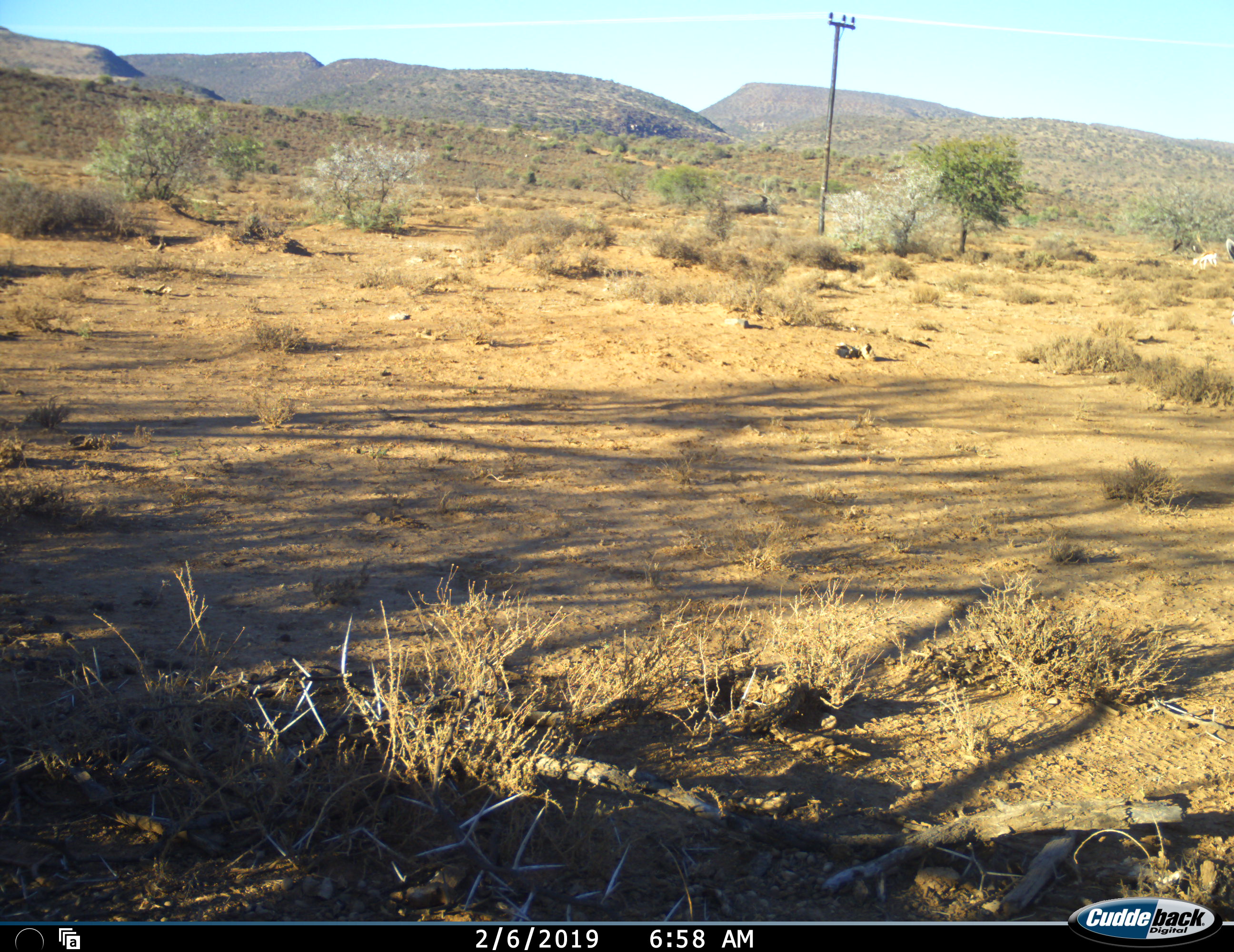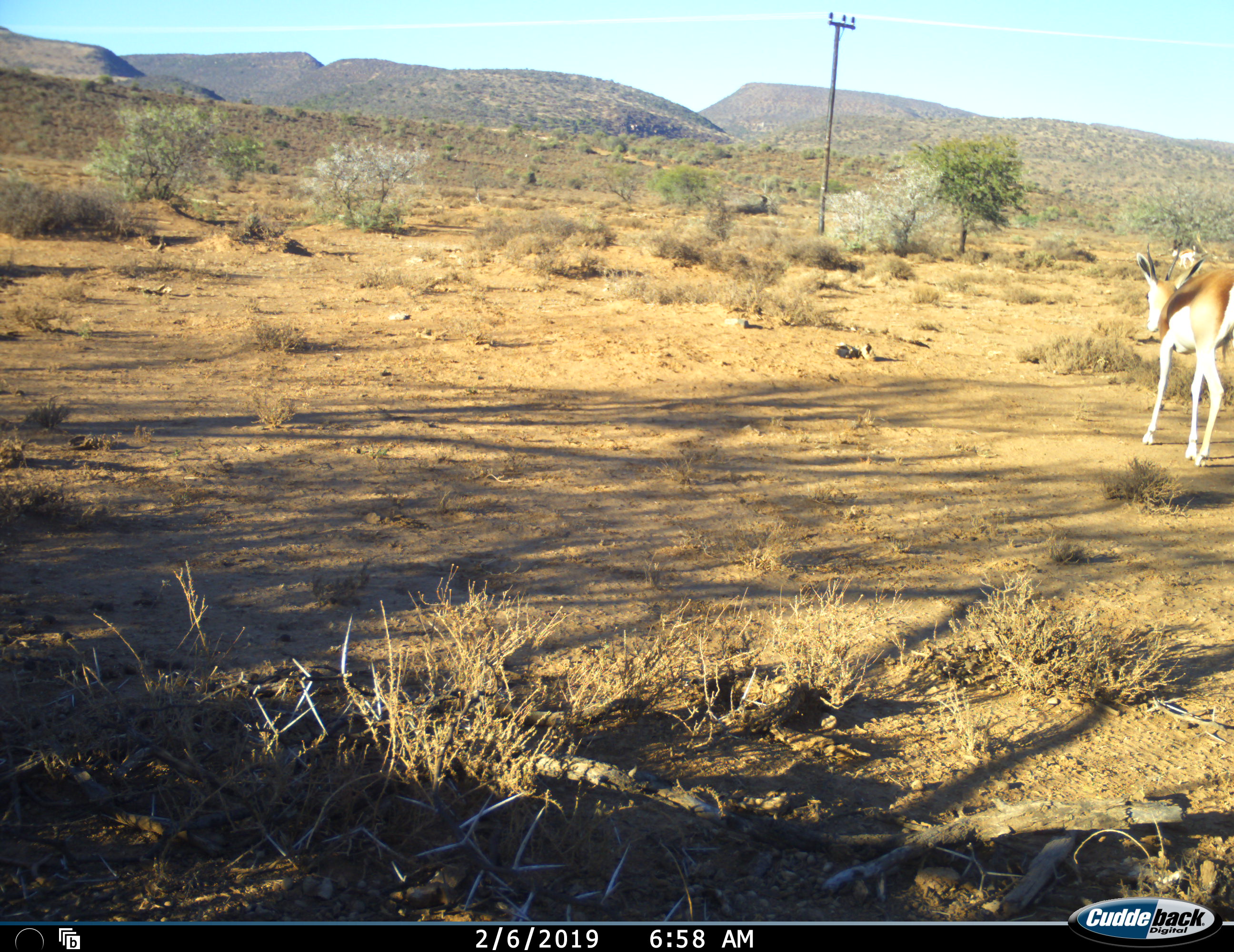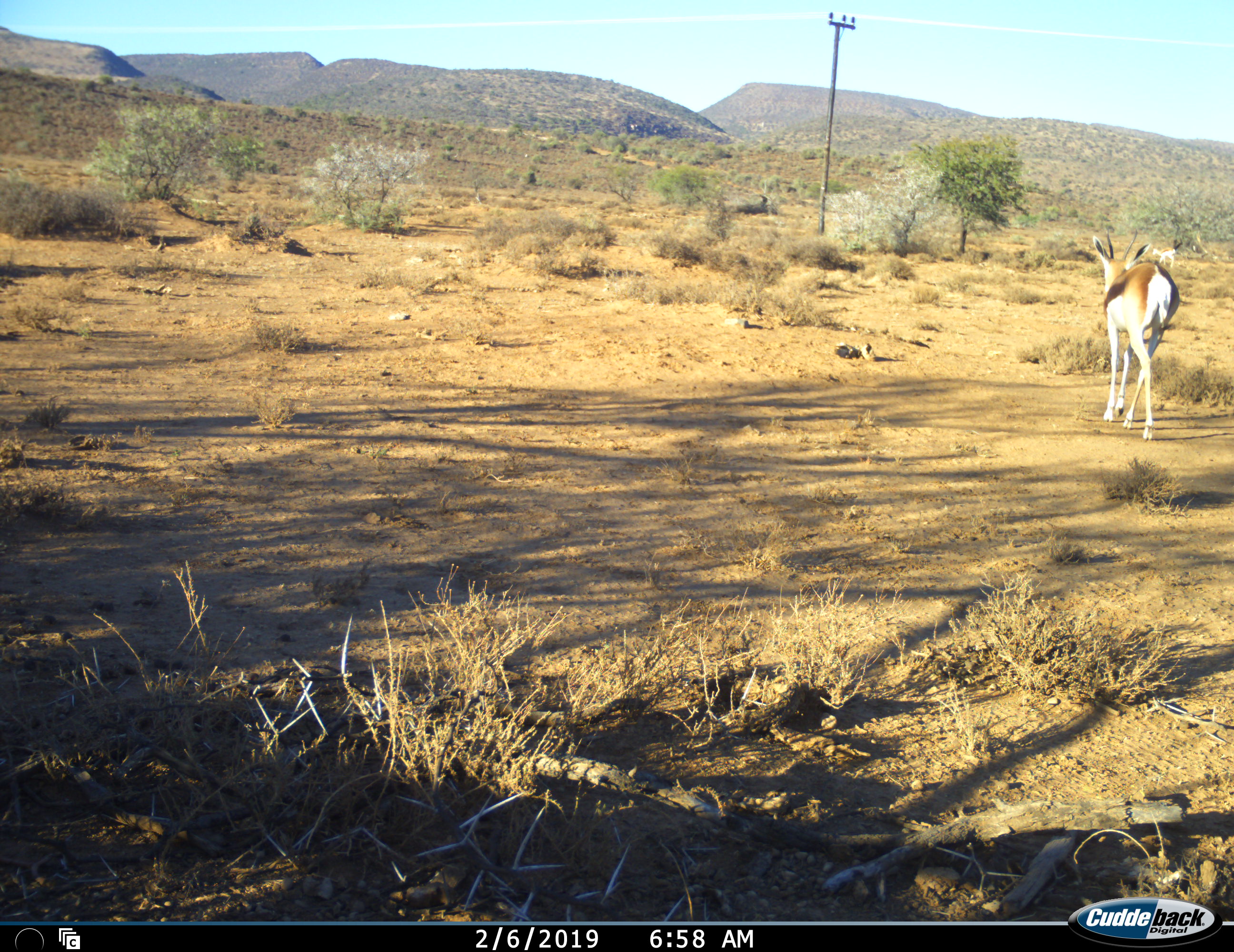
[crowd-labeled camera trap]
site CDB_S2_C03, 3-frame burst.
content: unidentified animal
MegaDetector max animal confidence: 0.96